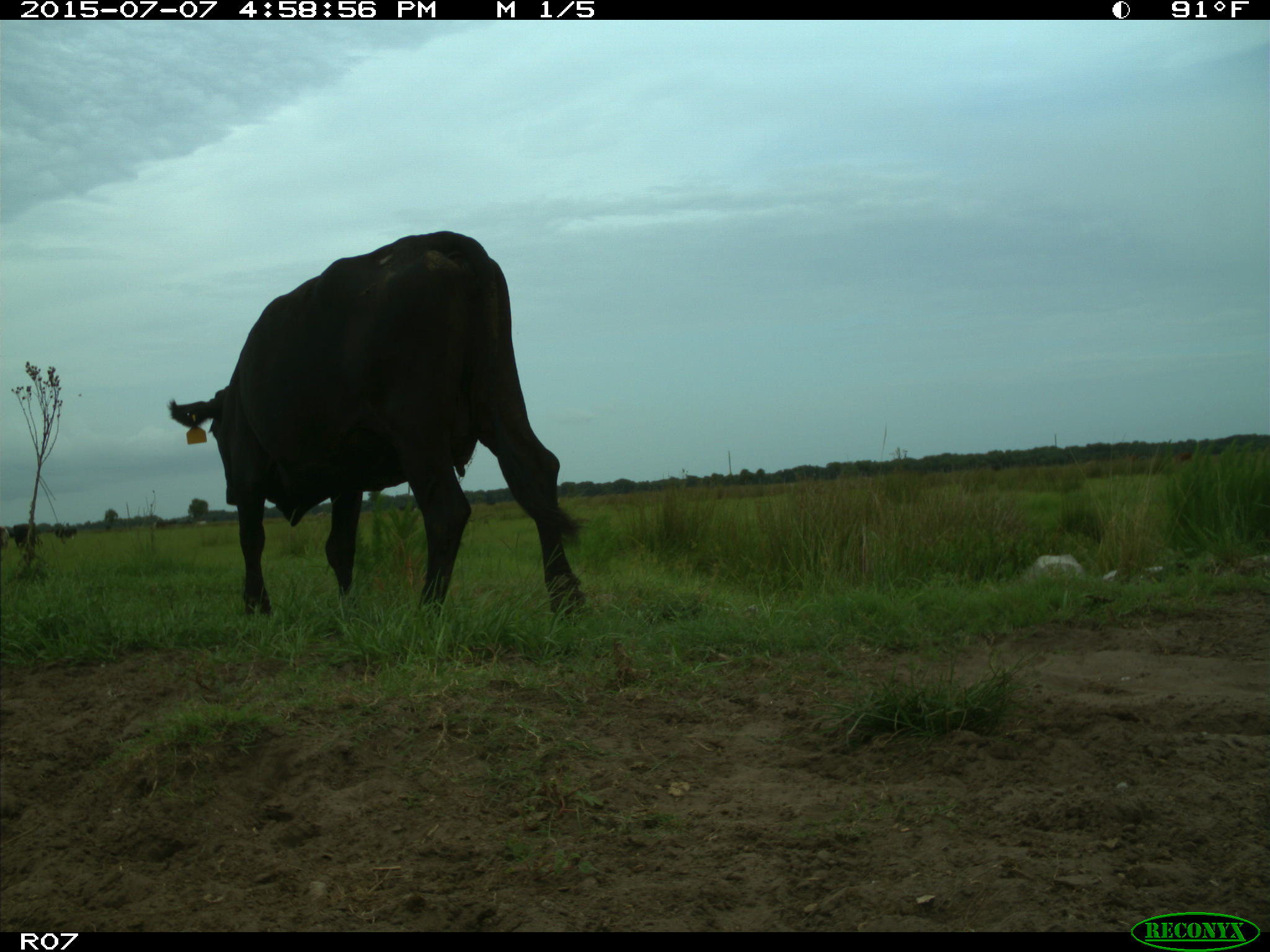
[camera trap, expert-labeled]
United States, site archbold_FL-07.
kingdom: Animalia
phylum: Chordata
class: Mammalia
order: Artiodactyla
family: Bovidae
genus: Bos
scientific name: Bos taurus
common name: domestic cow